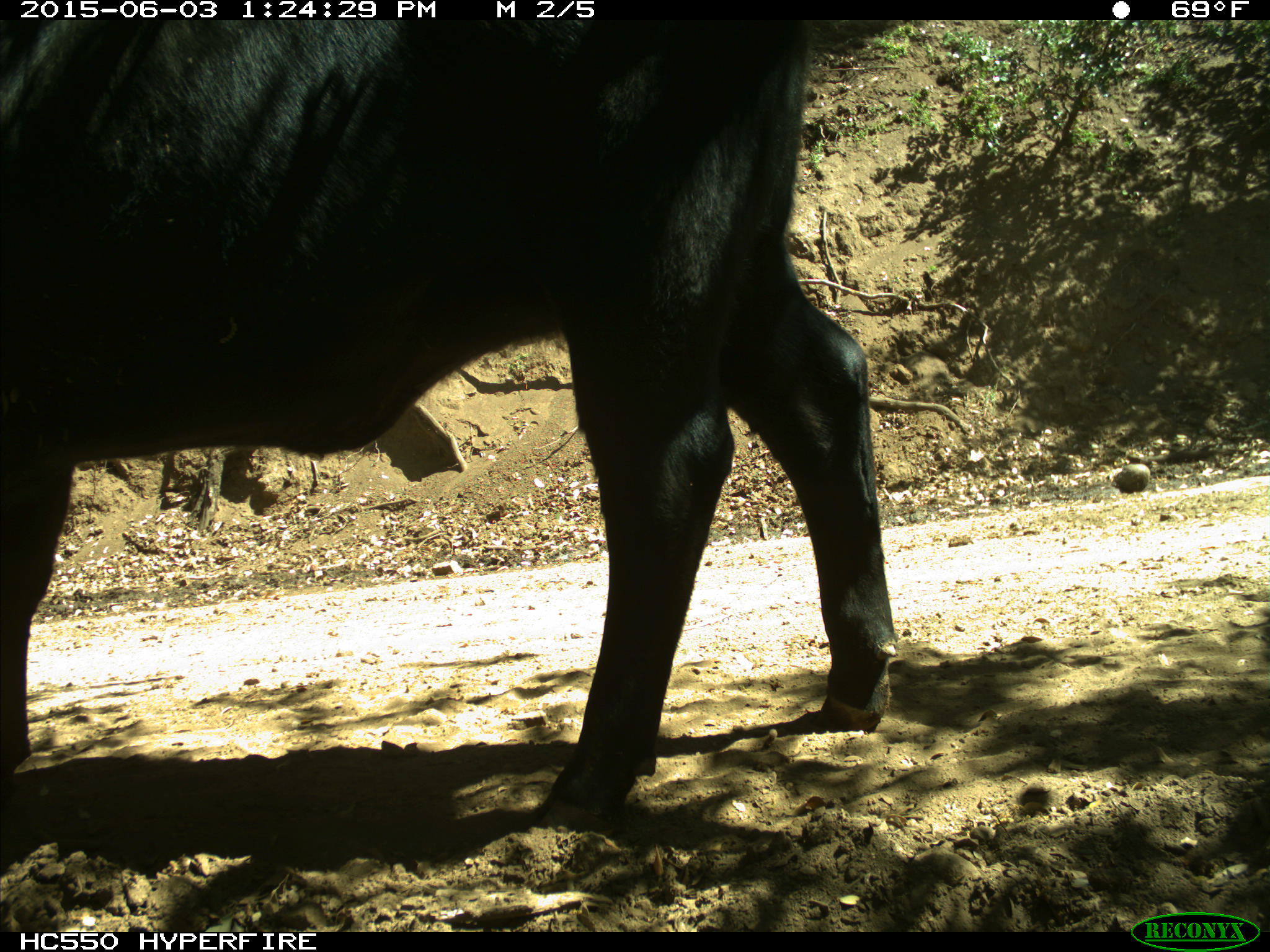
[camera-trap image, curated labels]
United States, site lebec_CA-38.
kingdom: Animalia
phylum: Chordata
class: Mammalia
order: Artiodactyla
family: Bovidae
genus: Bos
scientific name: Bos taurus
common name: domestic cow